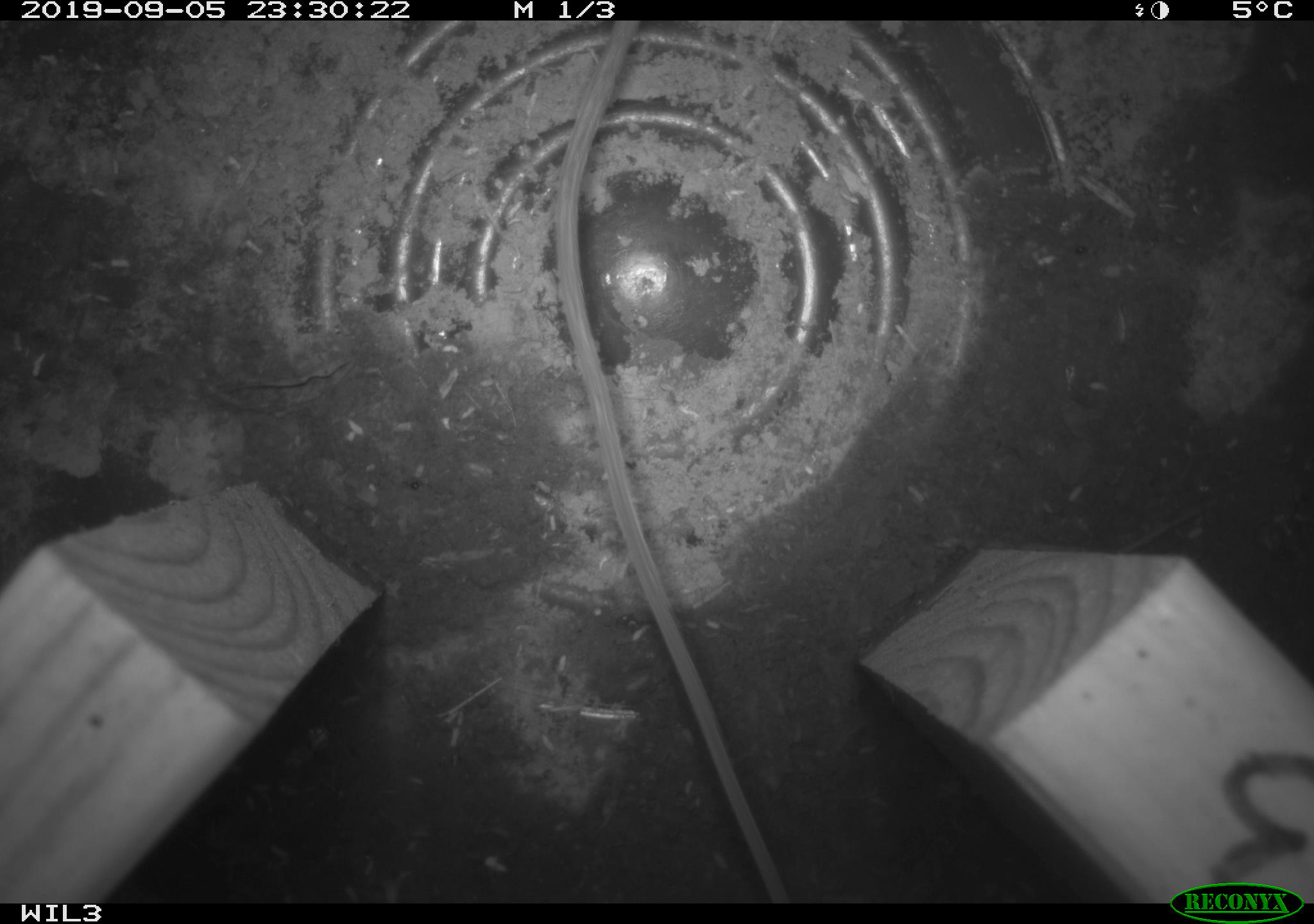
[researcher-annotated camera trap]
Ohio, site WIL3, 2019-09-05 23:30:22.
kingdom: Animalia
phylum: Chordata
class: Mammalia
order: Rodentia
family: Cricetidae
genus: Peromyscus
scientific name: Peromyscus leucopus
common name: white-footed mouse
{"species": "white-footed mouse (Peromyscus leucopus)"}